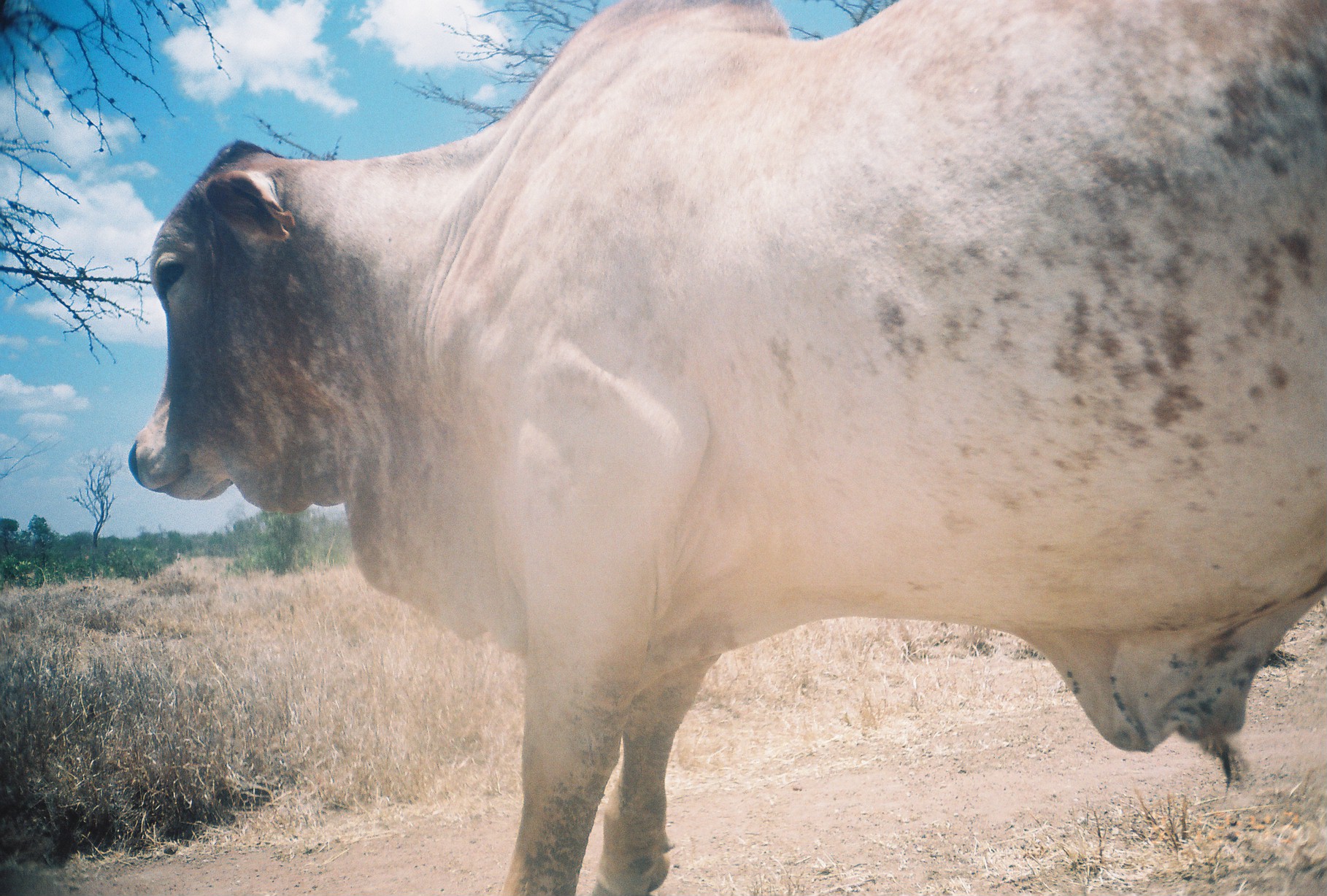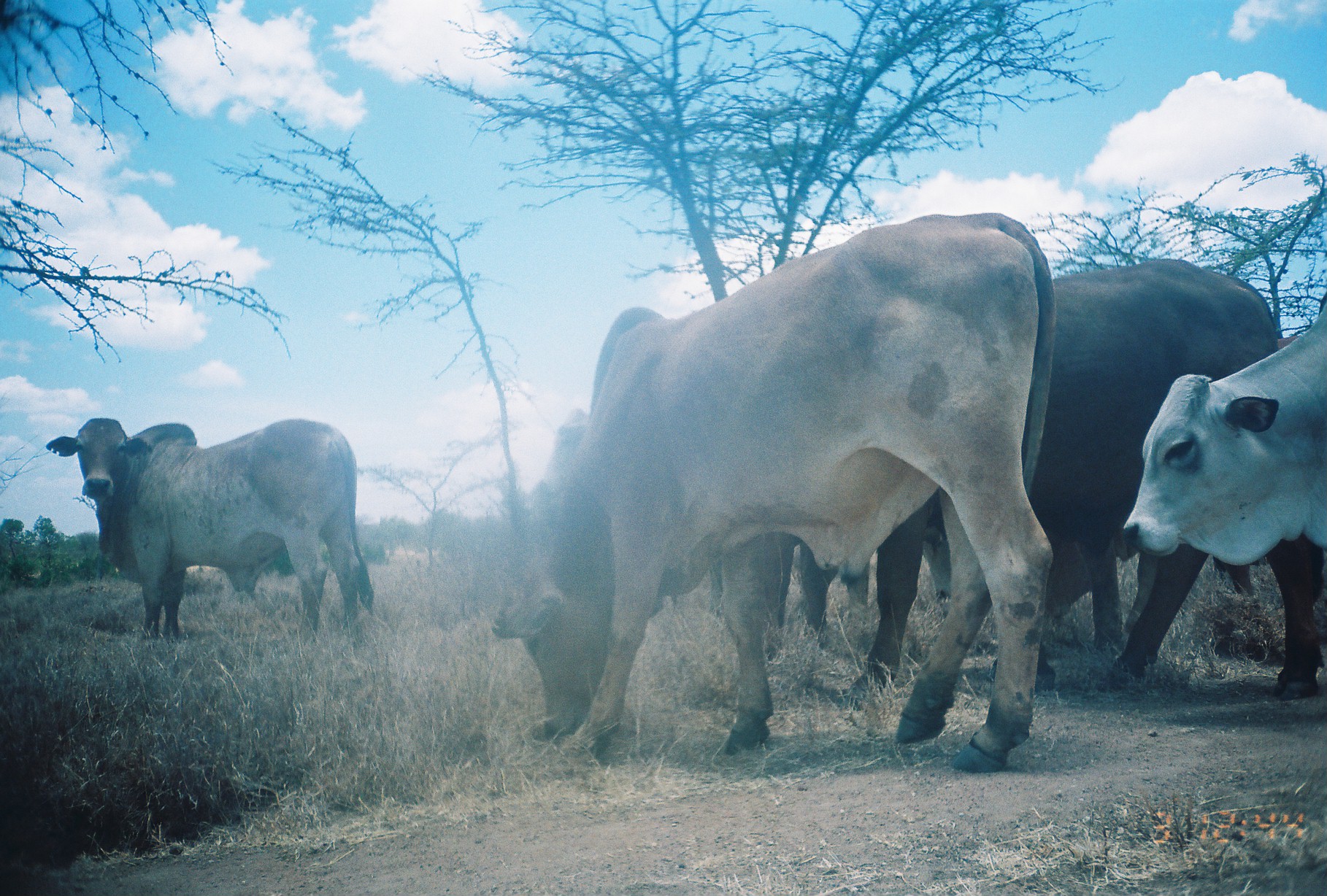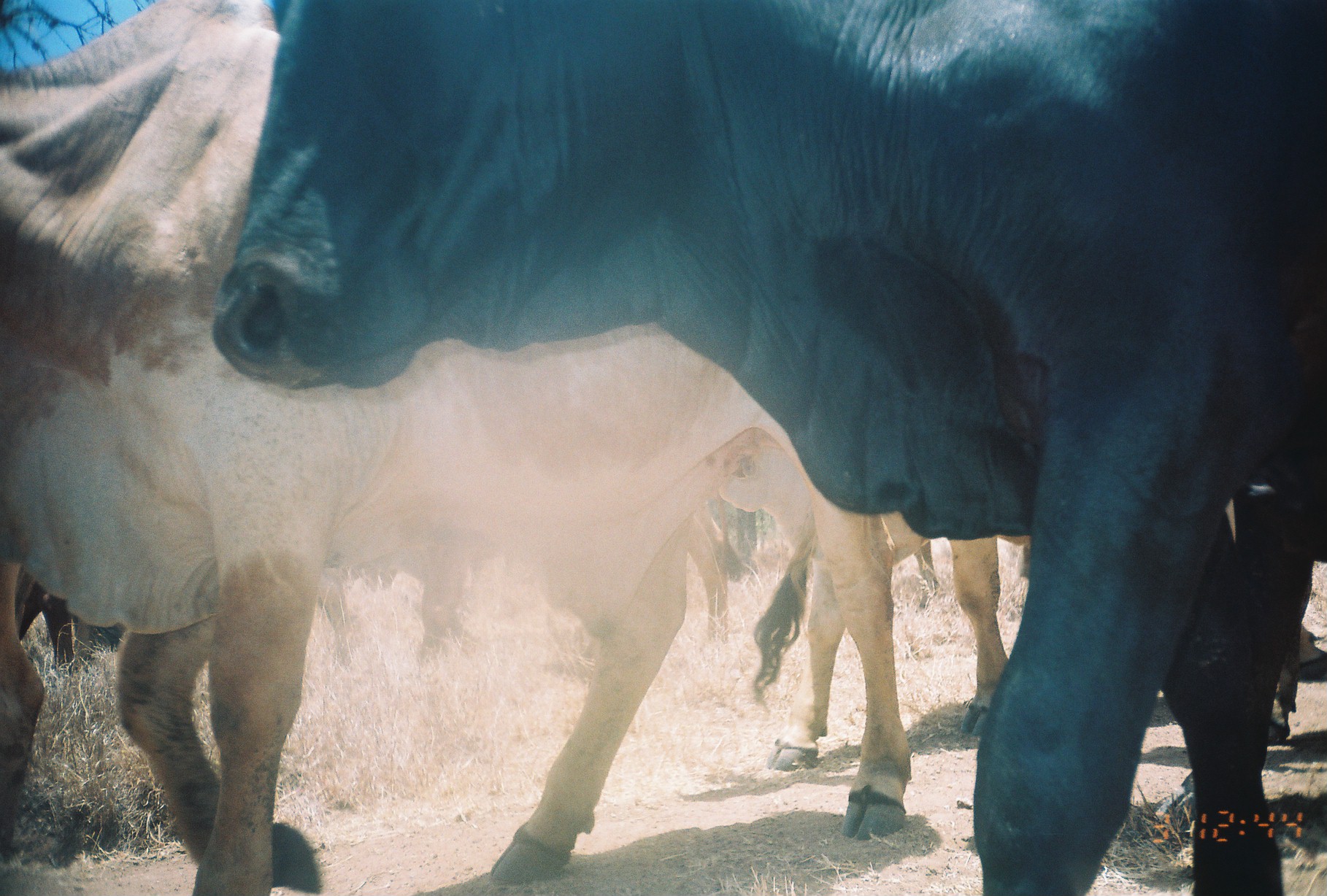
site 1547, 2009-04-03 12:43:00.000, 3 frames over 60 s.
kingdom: Animalia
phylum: Chordata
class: Mammalia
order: Artiodactyla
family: Bovidae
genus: Bos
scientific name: Bos taurus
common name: domestic cattle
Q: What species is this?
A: Bos taurus (domestic cattle).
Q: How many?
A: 1.